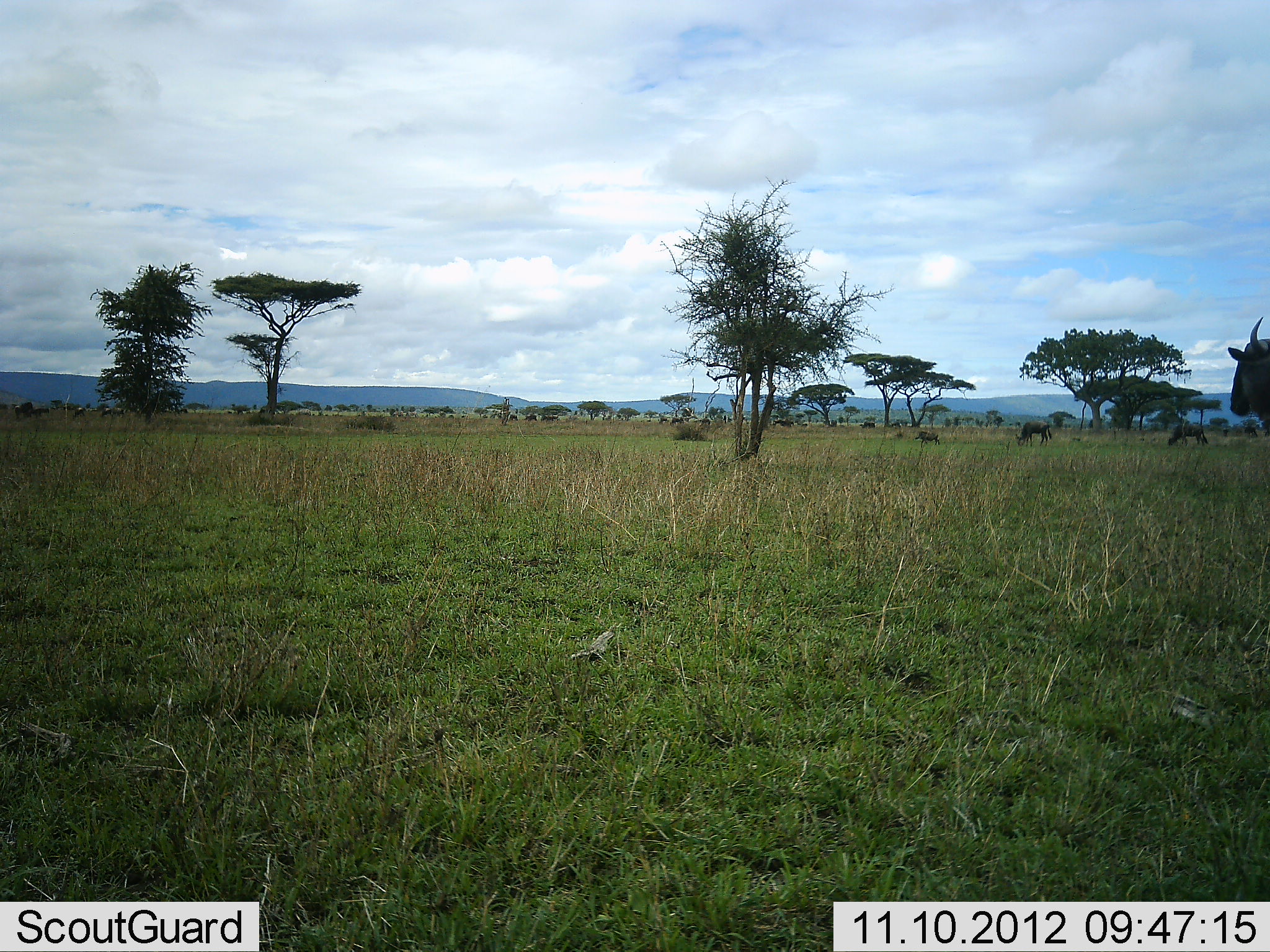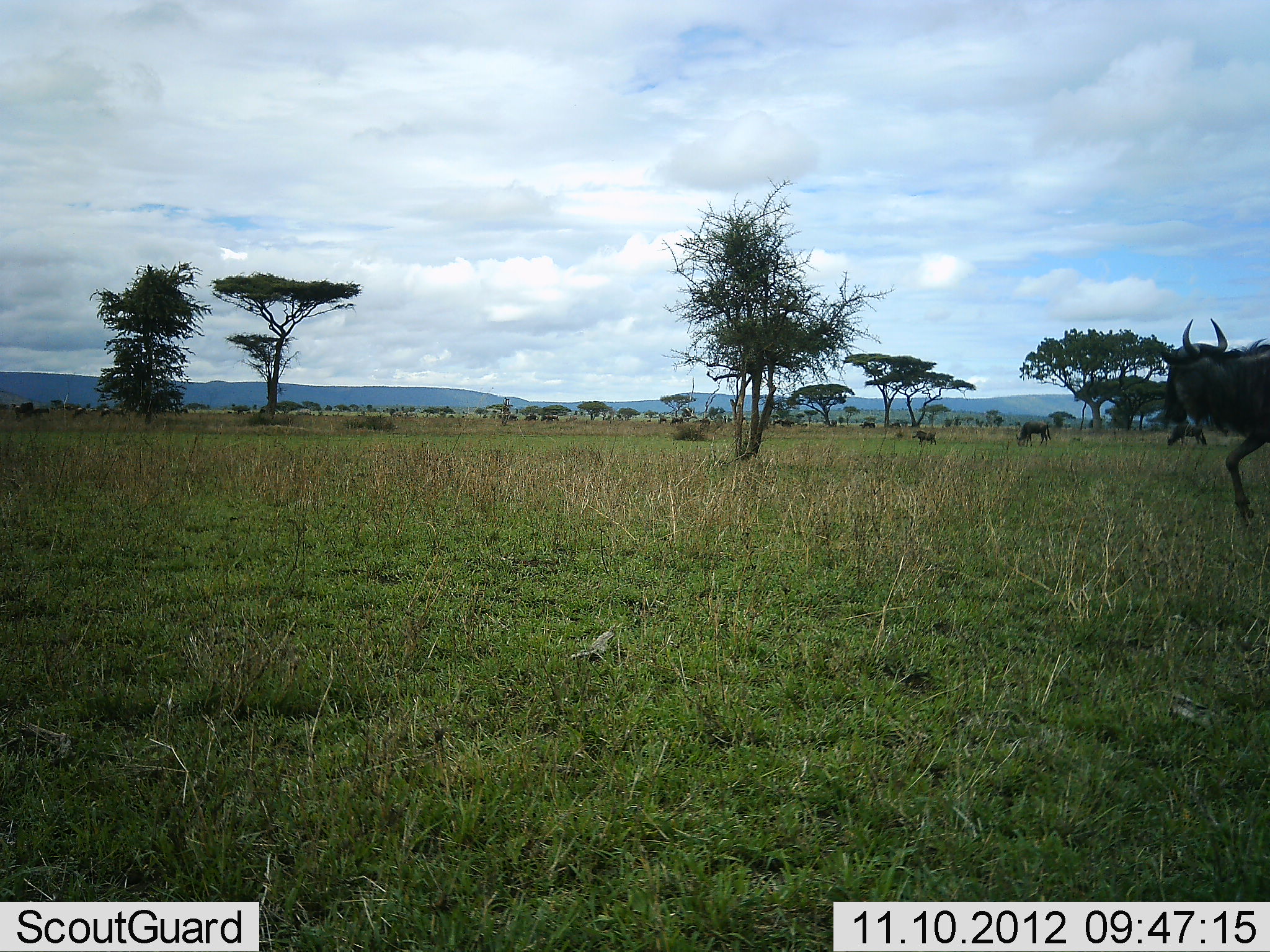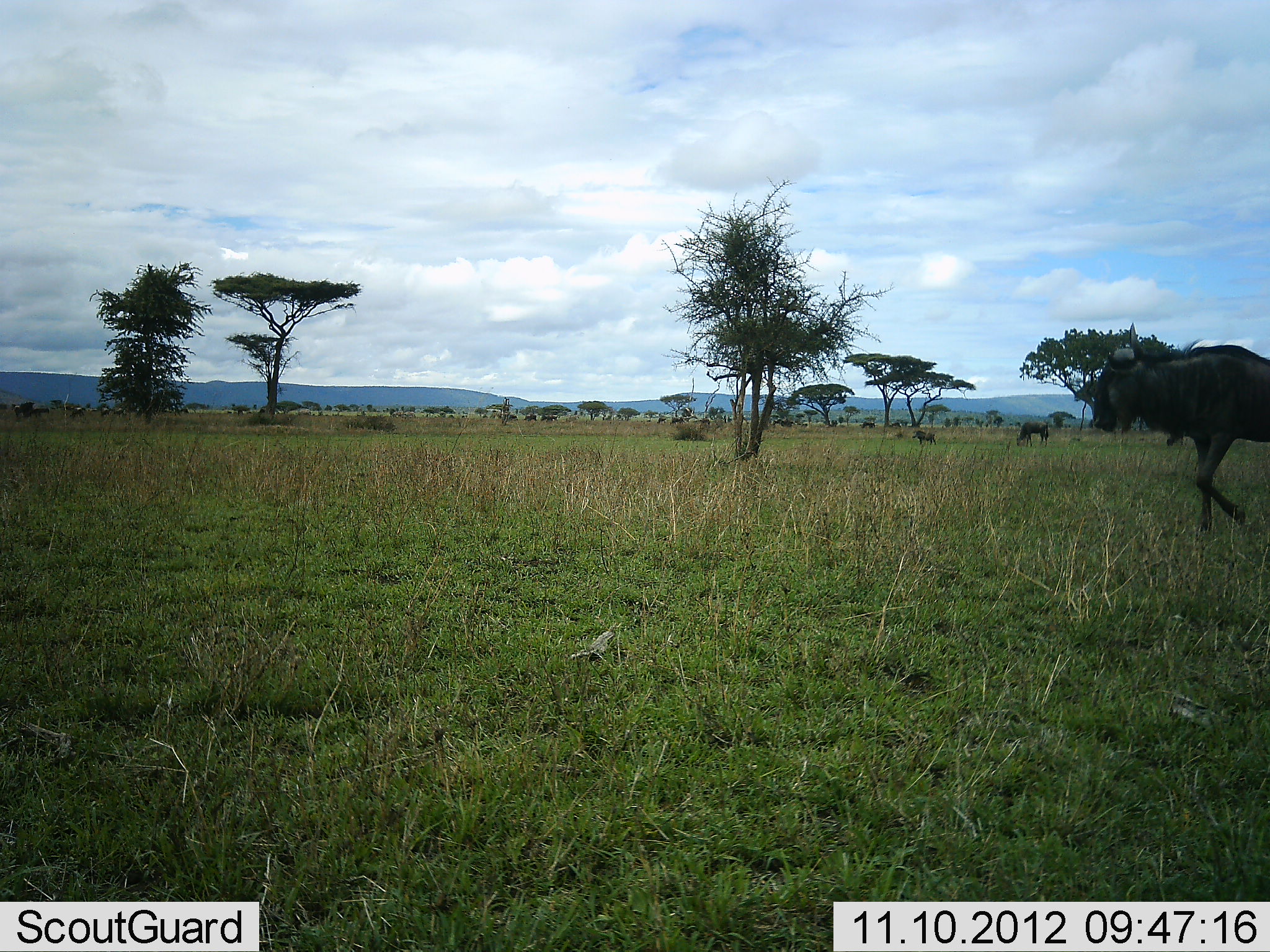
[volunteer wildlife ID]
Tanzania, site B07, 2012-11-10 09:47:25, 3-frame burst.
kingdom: Animalia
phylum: Chordata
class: Mammalia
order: Artiodactyla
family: Bovidae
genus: Connochaetes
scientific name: Connochaetes taurinus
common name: blue wildebeest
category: wildebeest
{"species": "wildebeest (blue wildebeest) (Connochaetes taurinus)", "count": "4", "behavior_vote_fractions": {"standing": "40%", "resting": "20%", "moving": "80%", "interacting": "0%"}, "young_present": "10%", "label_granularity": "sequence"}